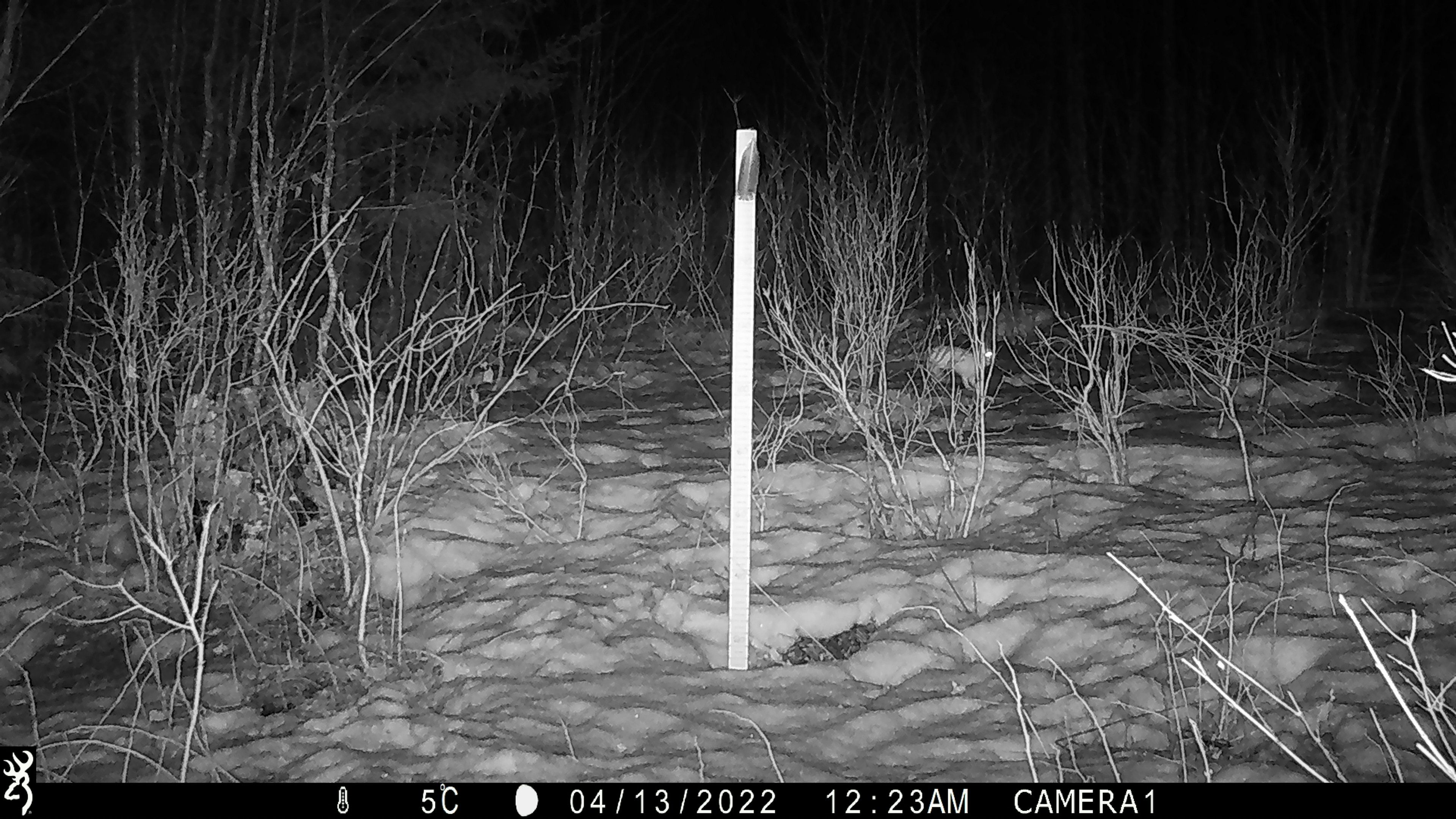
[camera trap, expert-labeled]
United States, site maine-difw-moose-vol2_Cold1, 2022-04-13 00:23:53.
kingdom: Animalia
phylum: Chordata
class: Mammalia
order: Lagomorpha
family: Leporidae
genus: Lepus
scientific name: Lepus americanus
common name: snowshoe hare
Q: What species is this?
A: Snowshoe hare (Lepus americanus).